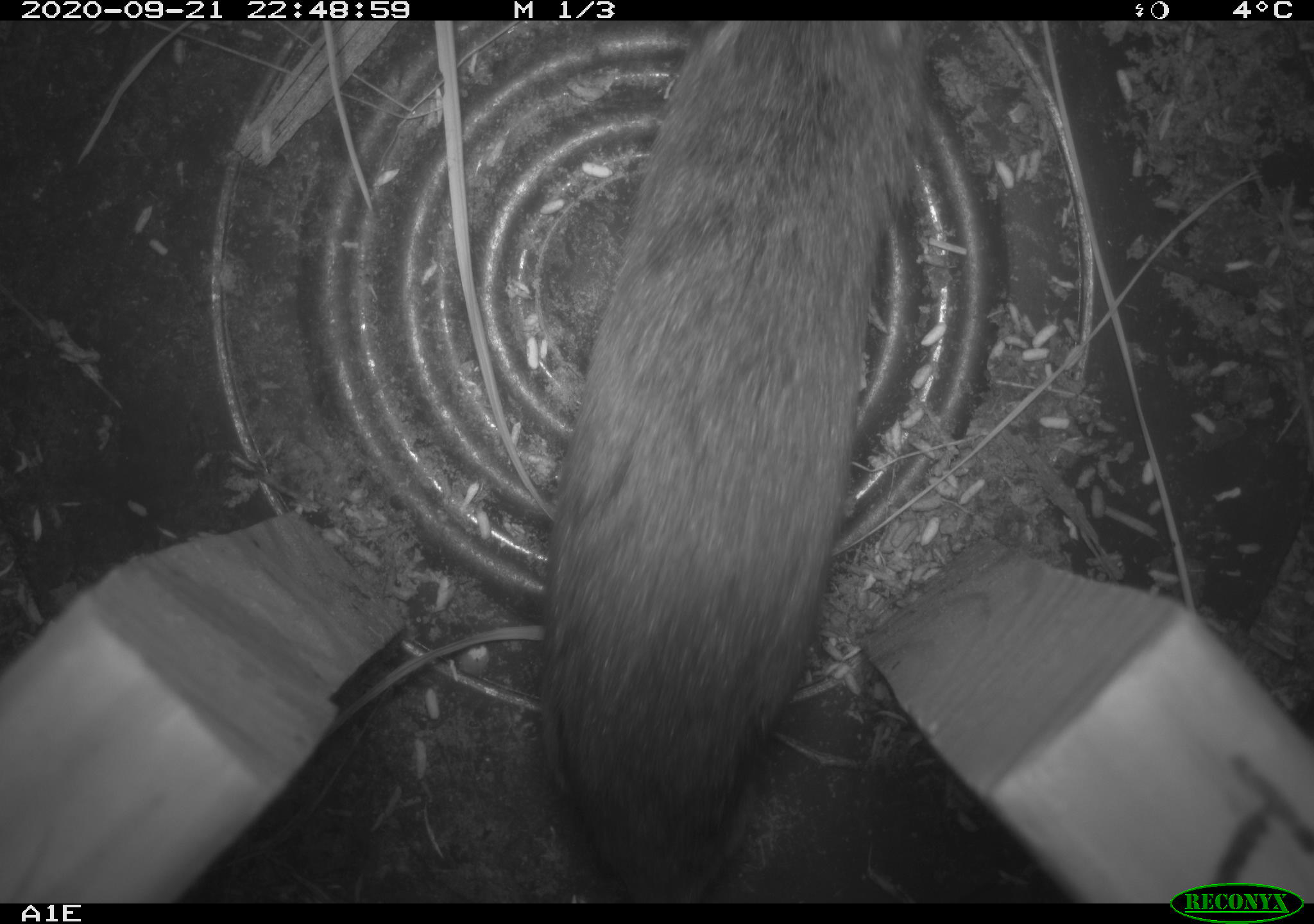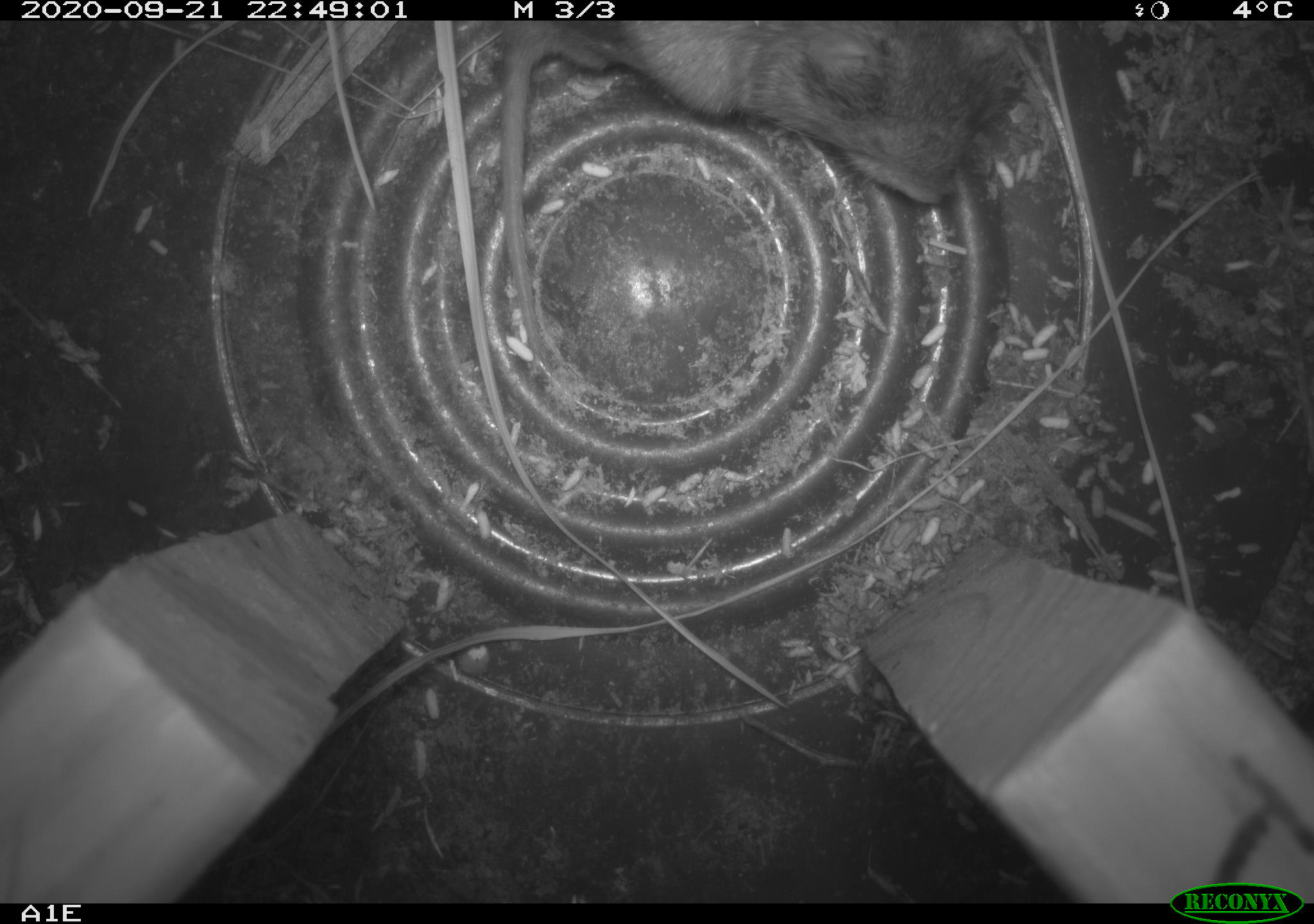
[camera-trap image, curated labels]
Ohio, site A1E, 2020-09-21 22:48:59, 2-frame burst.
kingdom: Animalia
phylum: Chordata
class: Mammalia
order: Rodentia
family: Cricetidae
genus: Microtus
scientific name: Microtus pennsylvanicus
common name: meadow vole